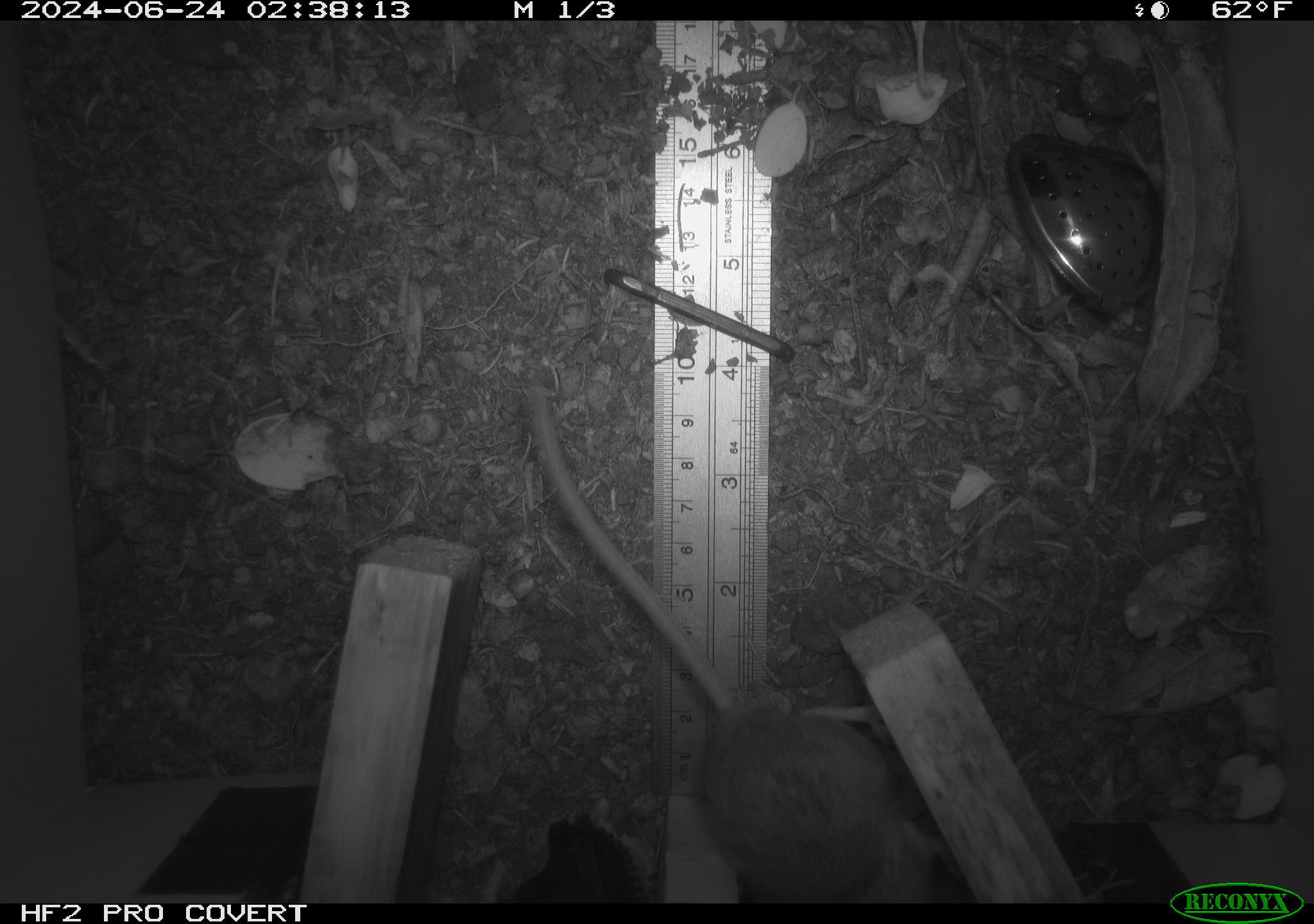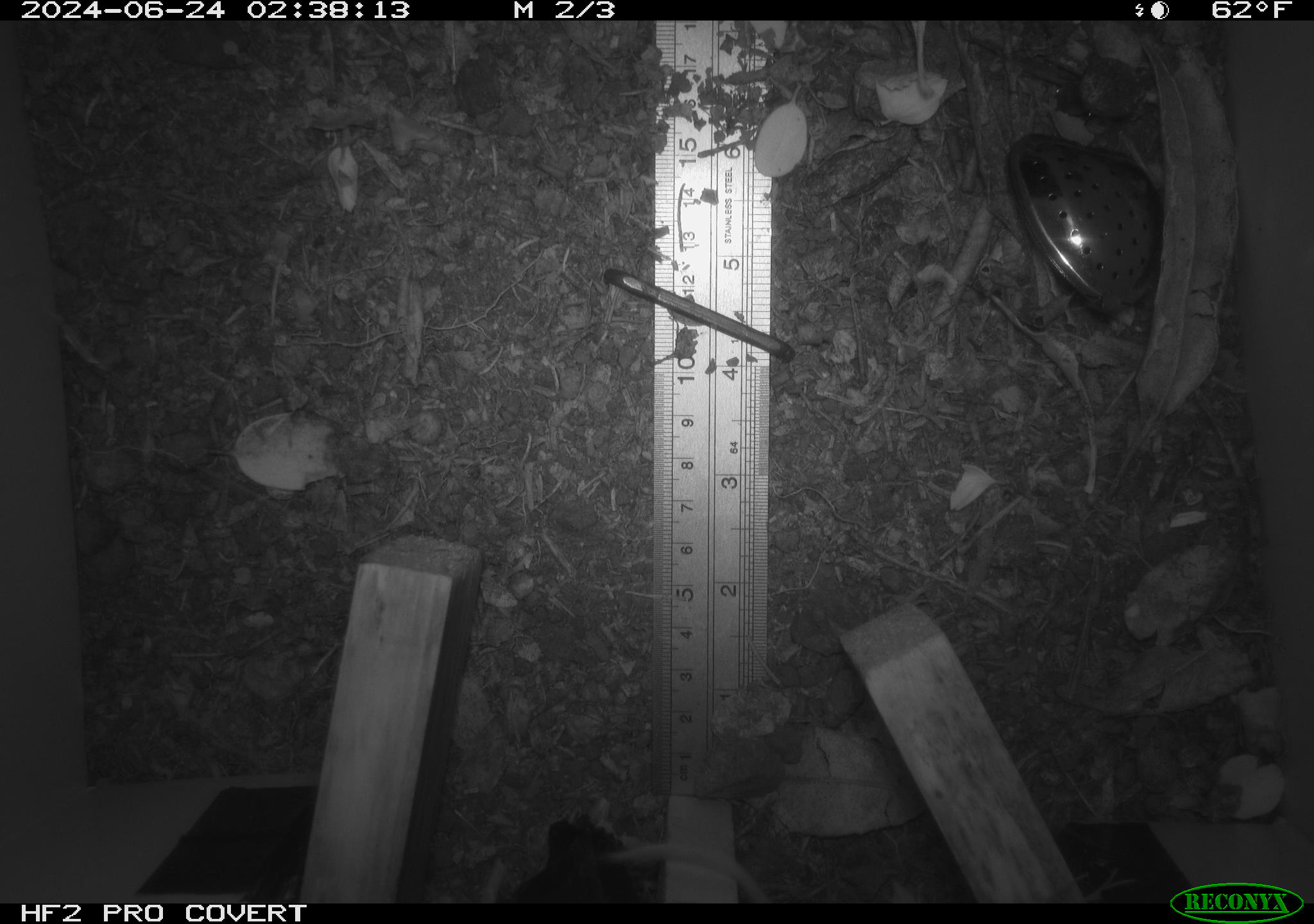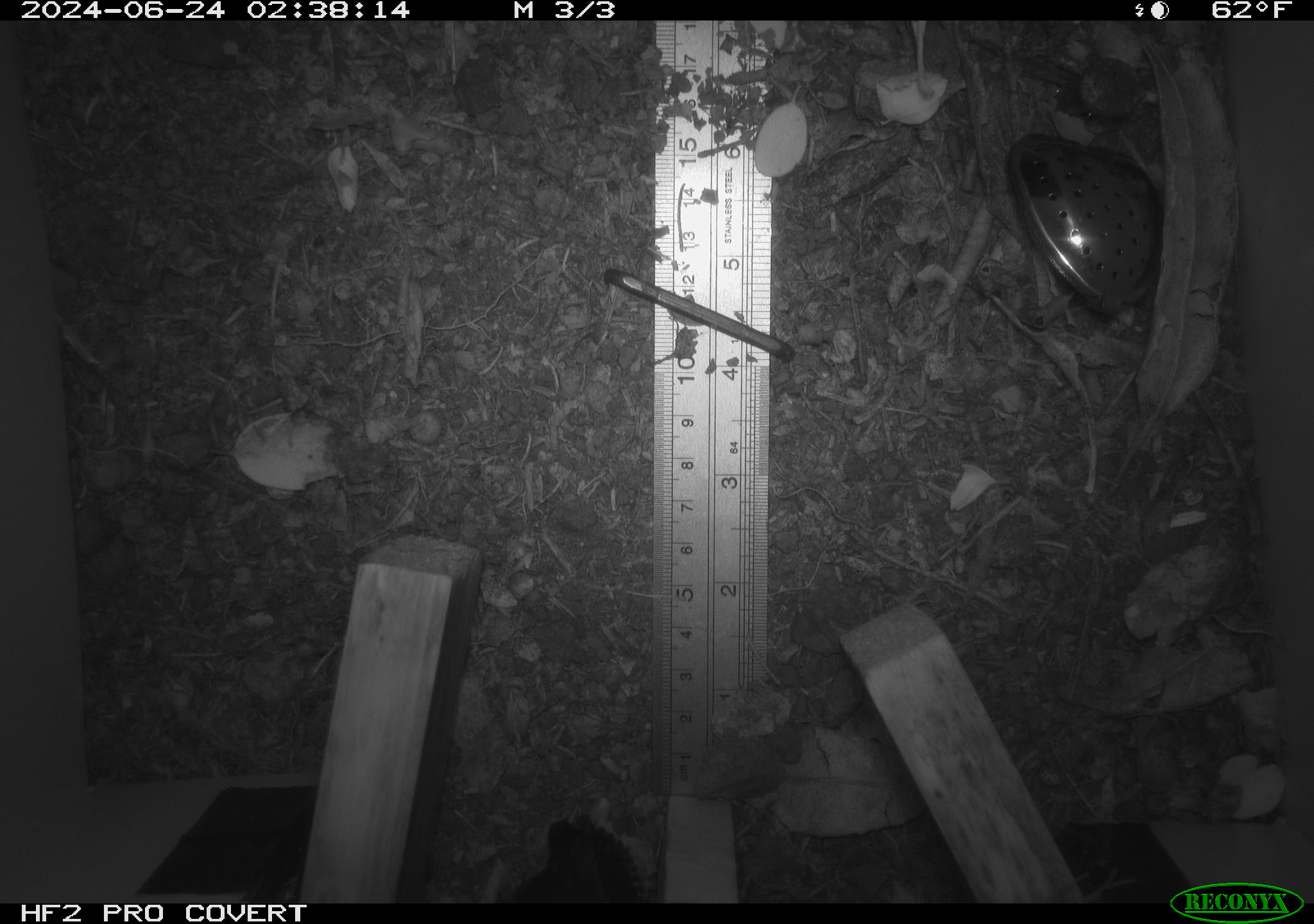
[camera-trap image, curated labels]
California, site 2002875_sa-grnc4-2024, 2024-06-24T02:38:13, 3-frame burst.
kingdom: Animalia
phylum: Chordata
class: Mammalia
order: Rodentia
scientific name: Rodentia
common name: rodent